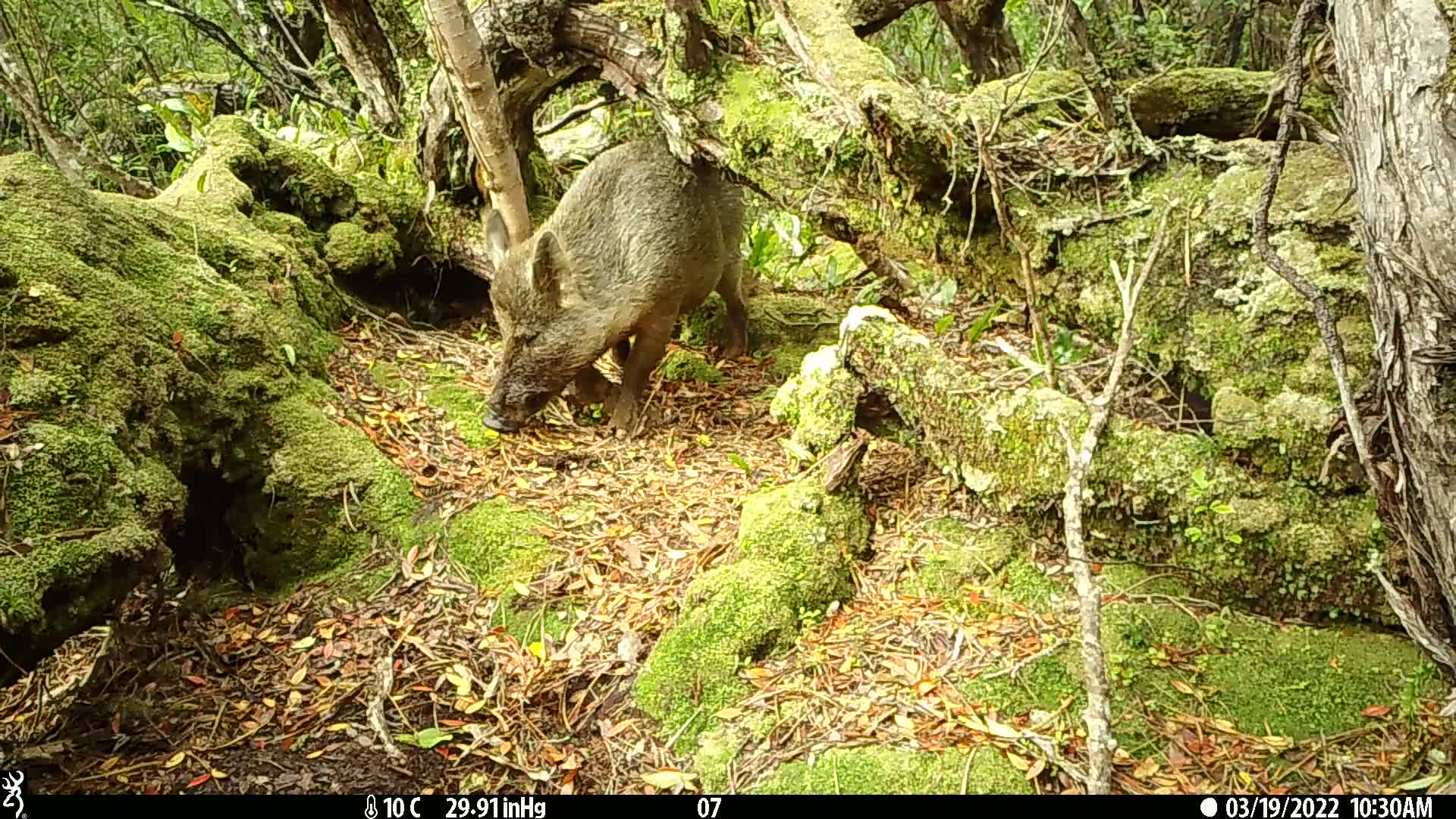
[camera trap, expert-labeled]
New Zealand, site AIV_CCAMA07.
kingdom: Animalia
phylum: Chordata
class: Mammalia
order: Artiodactyla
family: Suidae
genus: Sus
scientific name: Sus scrofa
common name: pig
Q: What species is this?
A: Pig (Sus scrofa).